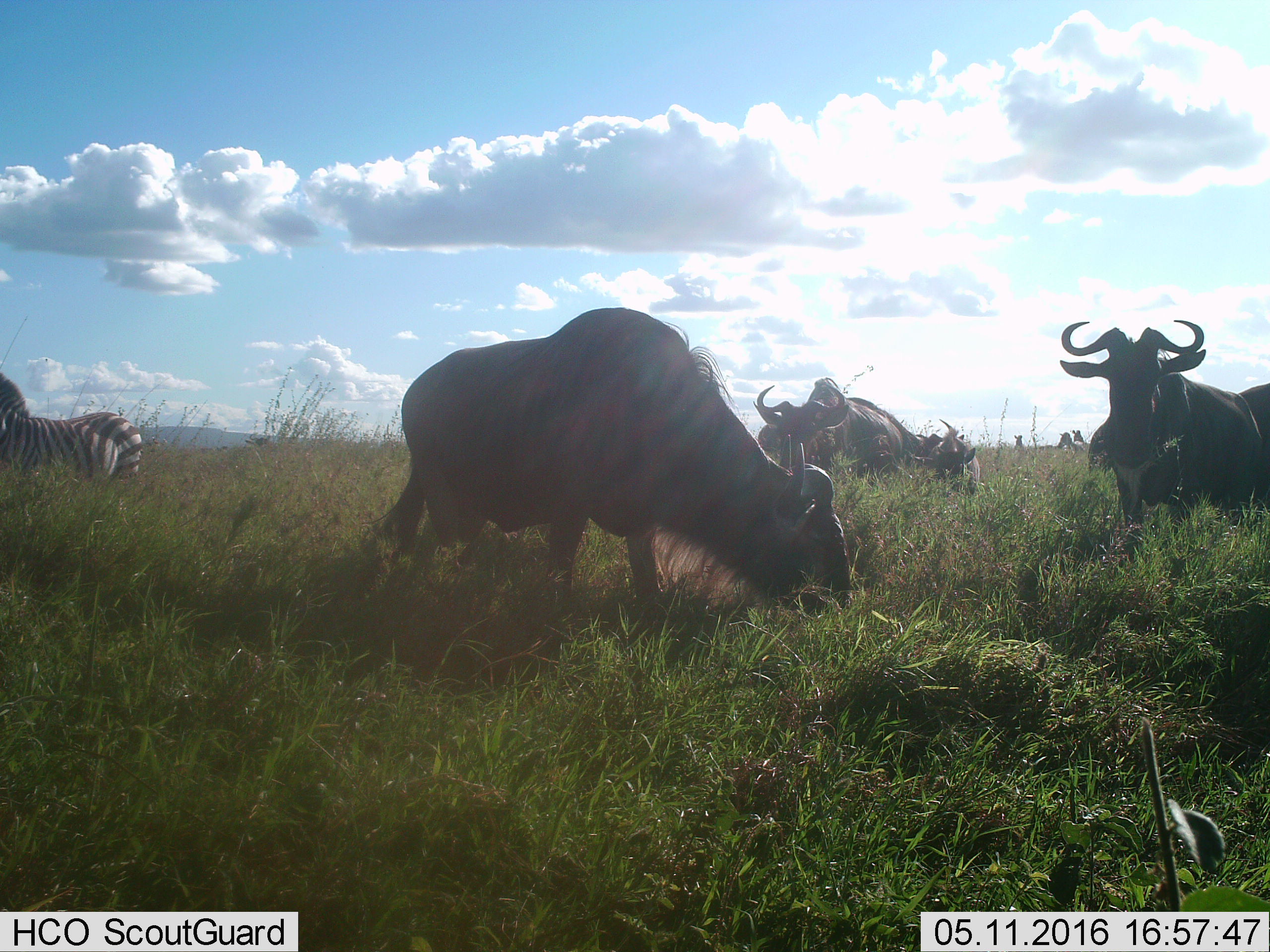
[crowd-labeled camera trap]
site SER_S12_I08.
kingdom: Animalia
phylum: Chordata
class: Mammalia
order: Artiodactyla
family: Bovidae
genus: Connochaetes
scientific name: Connochaetes taurinus taurinus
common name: blue wildebeest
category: wildebeestblue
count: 6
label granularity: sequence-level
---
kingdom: Animalia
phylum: Chordata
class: Mammalia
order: Perissodactyla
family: Equidae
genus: Equus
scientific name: Equus quagga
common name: plains zebra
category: zebraplains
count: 2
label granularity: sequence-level